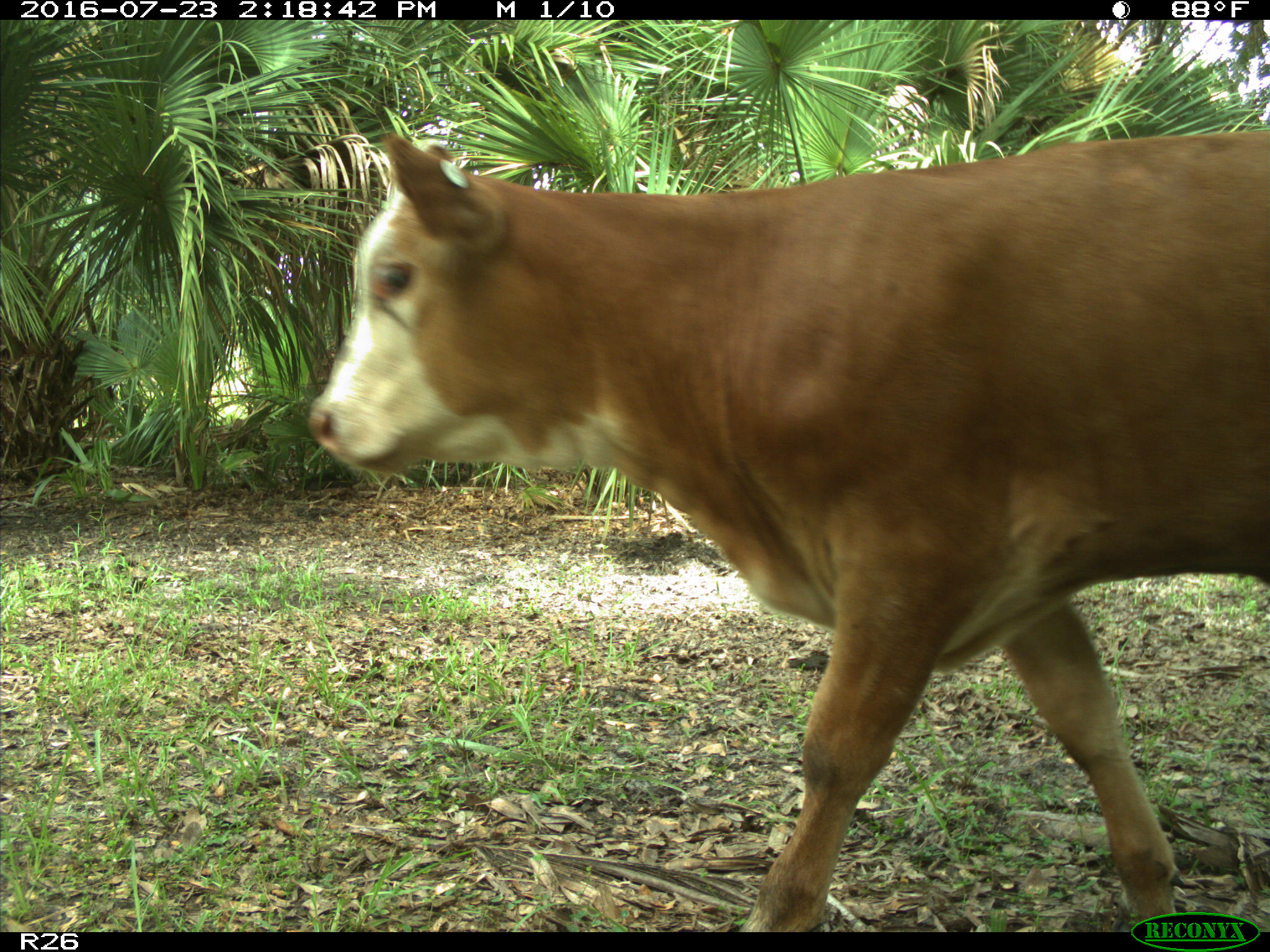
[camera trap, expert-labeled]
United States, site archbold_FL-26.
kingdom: Animalia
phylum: Chordata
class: Mammalia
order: Artiodactyla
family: Bovidae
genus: Bos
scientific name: Bos taurus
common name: domestic cow